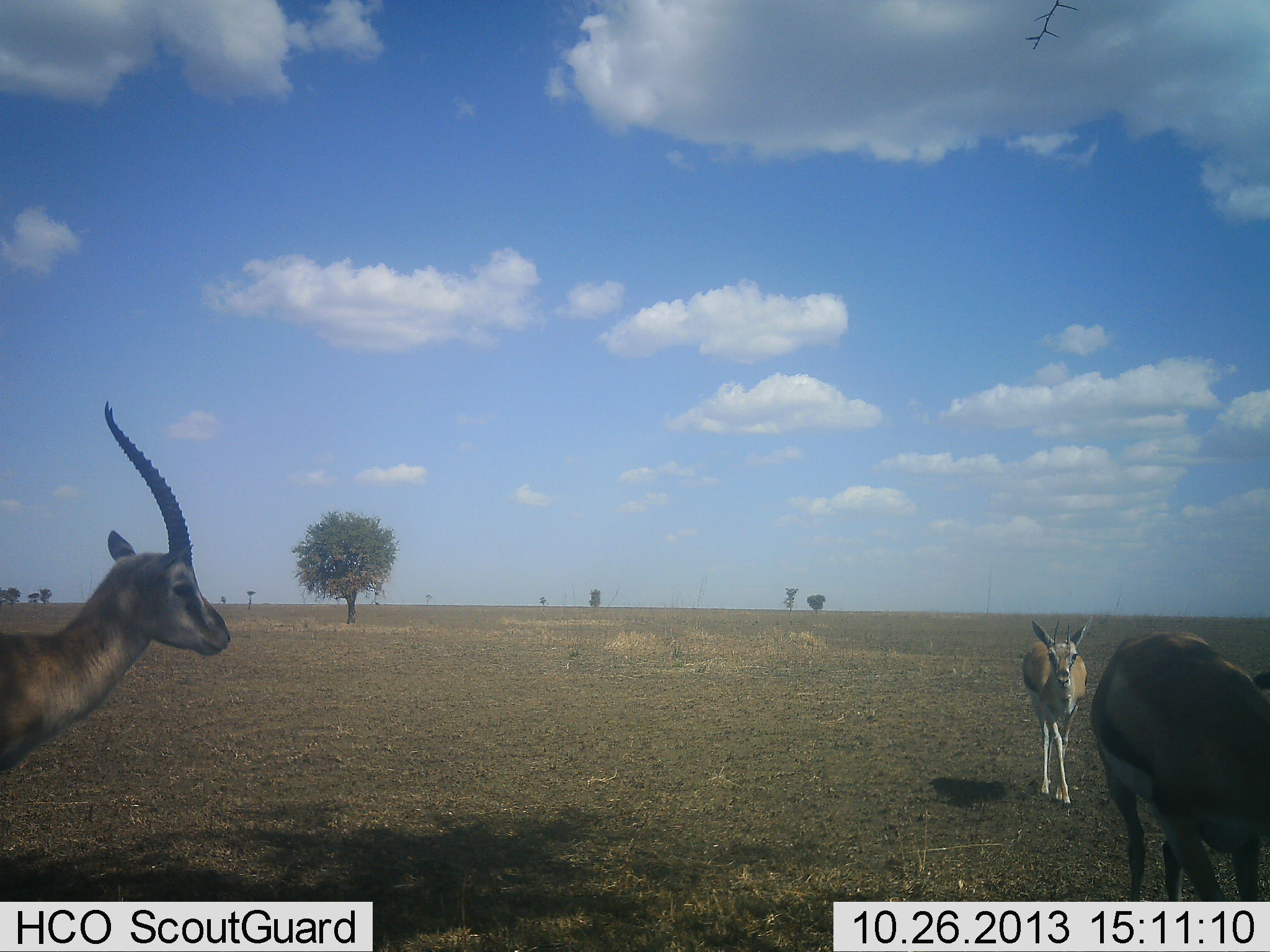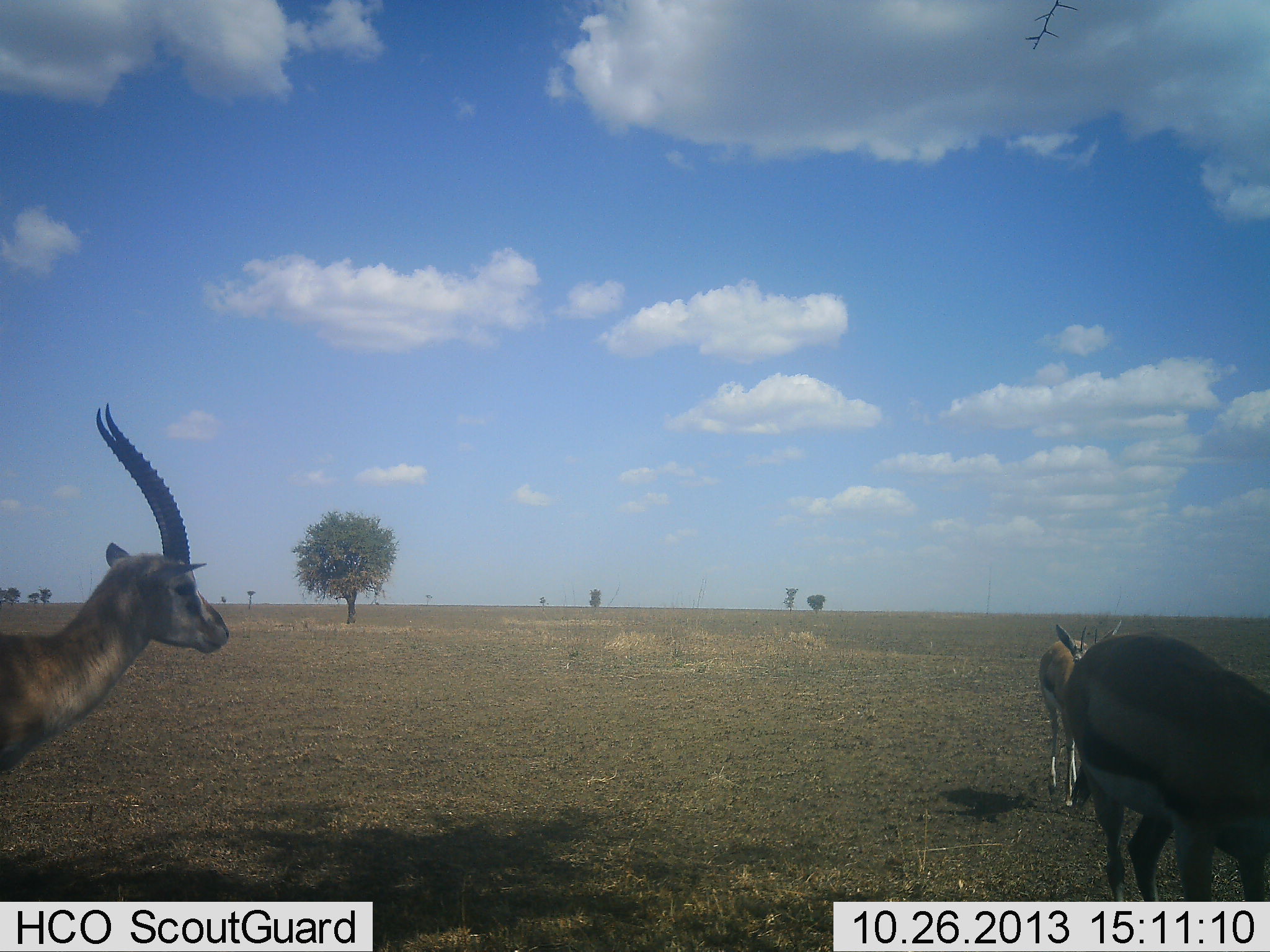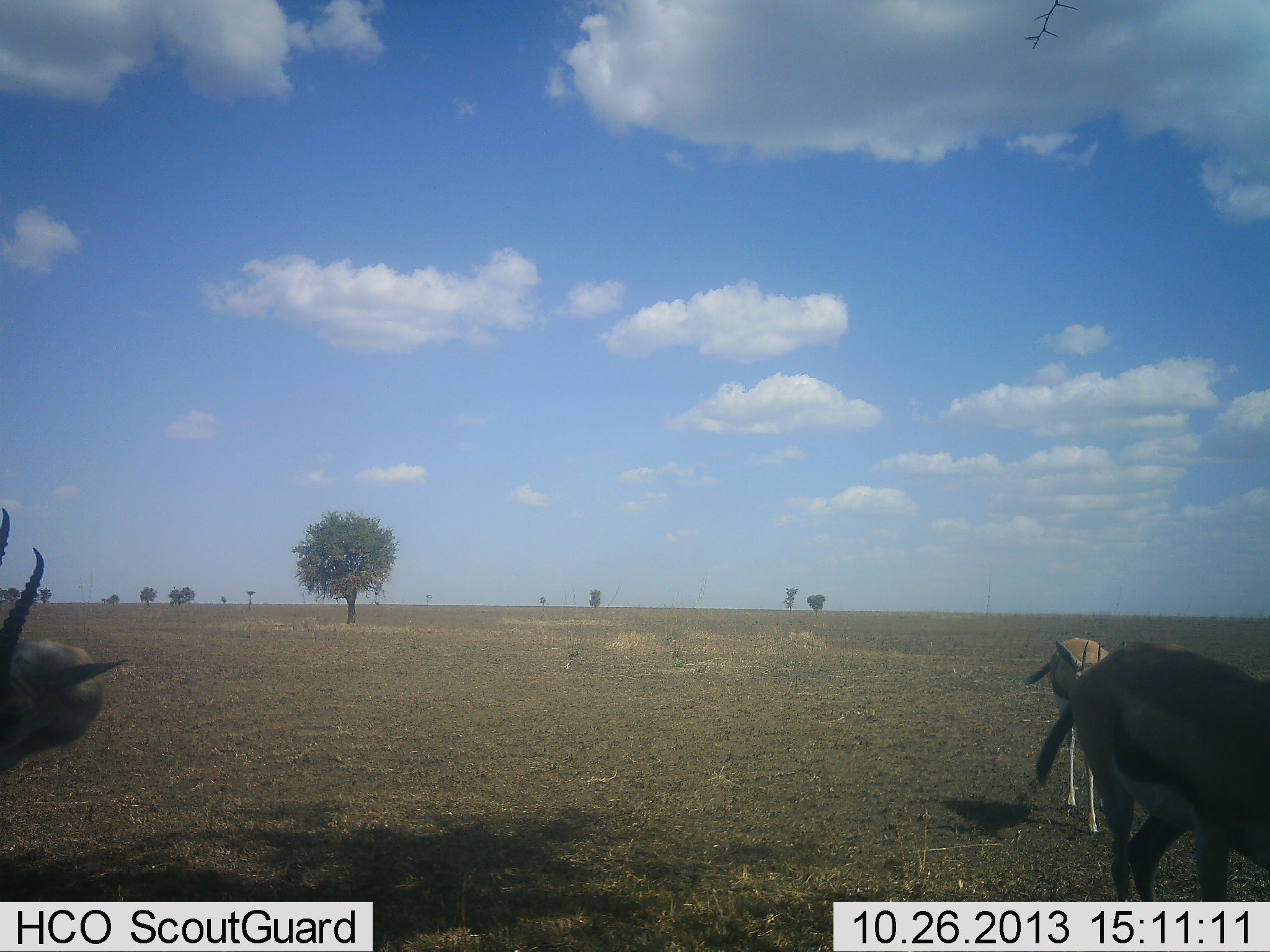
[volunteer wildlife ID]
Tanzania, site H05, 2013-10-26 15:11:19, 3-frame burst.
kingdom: Animalia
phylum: Chordata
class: Mammalia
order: Artiodactyla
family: Bovidae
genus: Eudorcas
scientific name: Eudorcas thomsonii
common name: thomson's gazelle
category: gazellethomsons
Gazellethomsons (thomson's gazelle) (Eudorcas thomsonii), count 3. Behavior (volunteer vote fractions): standing 84%, resting 3%, moving 68%, interacting 0%. Young present (vote fraction): 6%. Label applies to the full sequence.